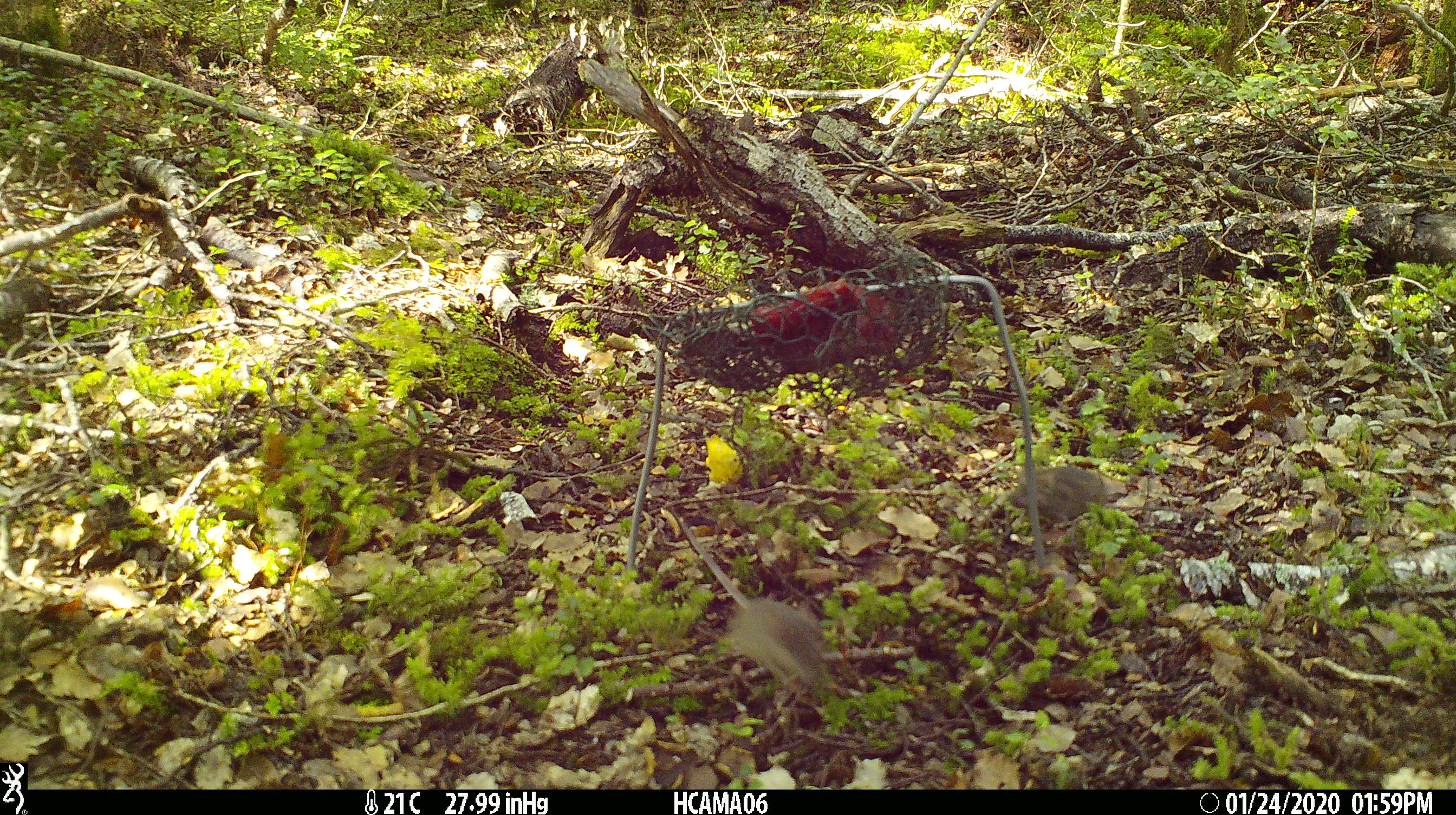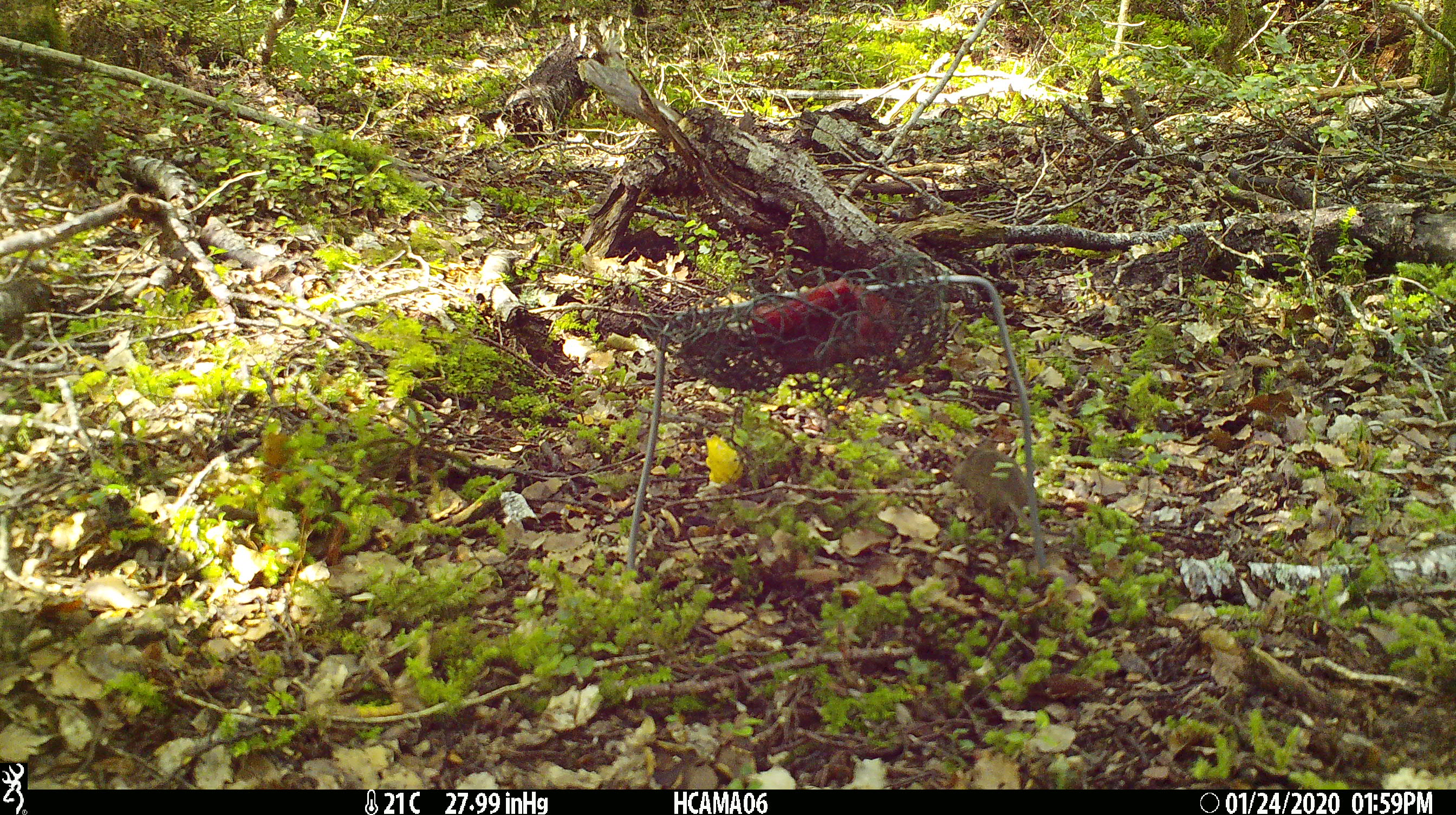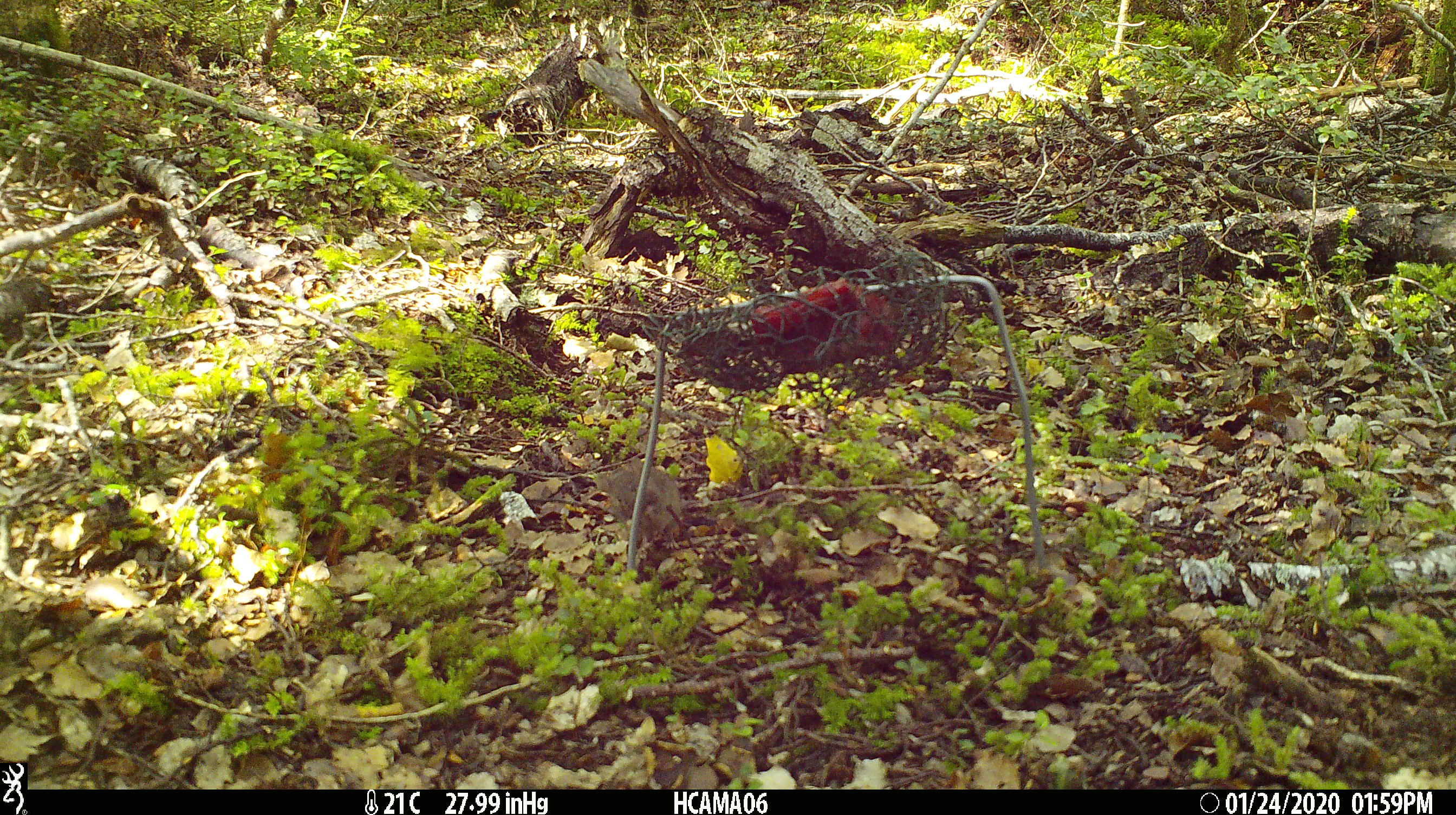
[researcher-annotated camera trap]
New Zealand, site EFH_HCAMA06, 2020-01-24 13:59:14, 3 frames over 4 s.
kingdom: Animalia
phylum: Chordata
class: Mammalia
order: Rodentia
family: Muridae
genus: Mus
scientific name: Mus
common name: mouse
Mouse (Mus).